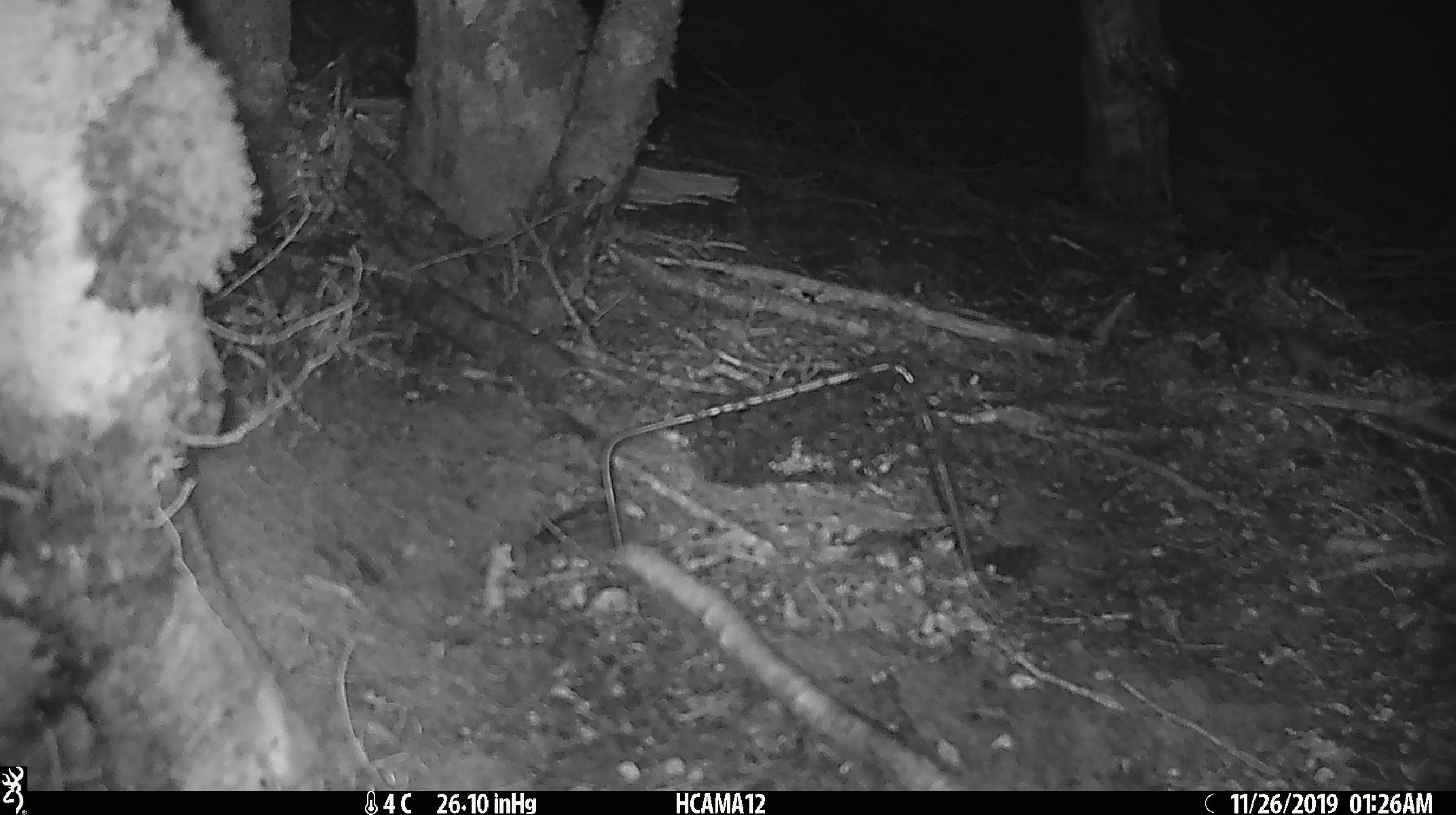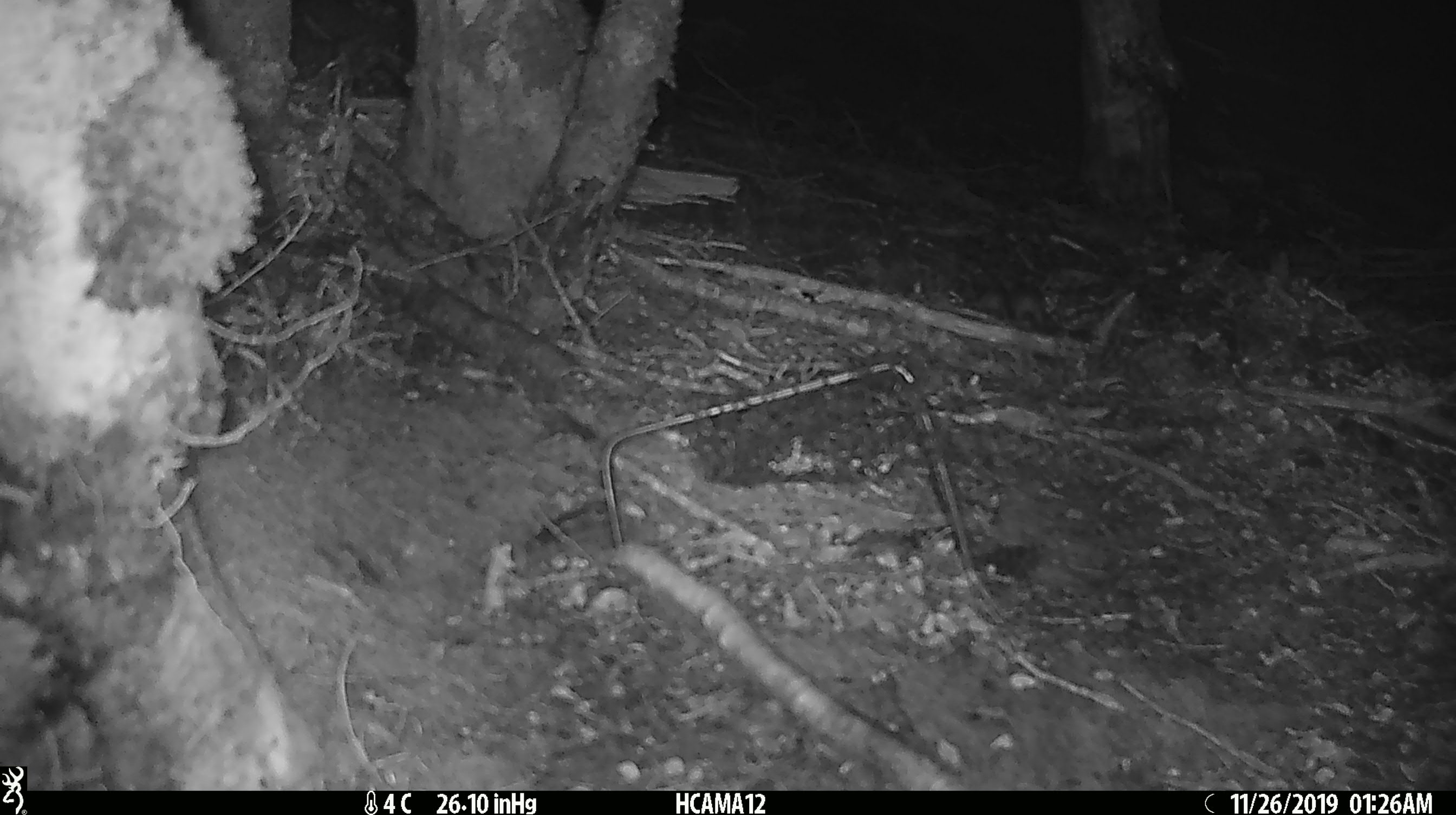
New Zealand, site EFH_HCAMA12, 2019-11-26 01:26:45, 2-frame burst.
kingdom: Animalia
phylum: Chordata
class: Mammalia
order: Rodentia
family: Muridae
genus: Mus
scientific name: Mus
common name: mouse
Mouse (Mus).